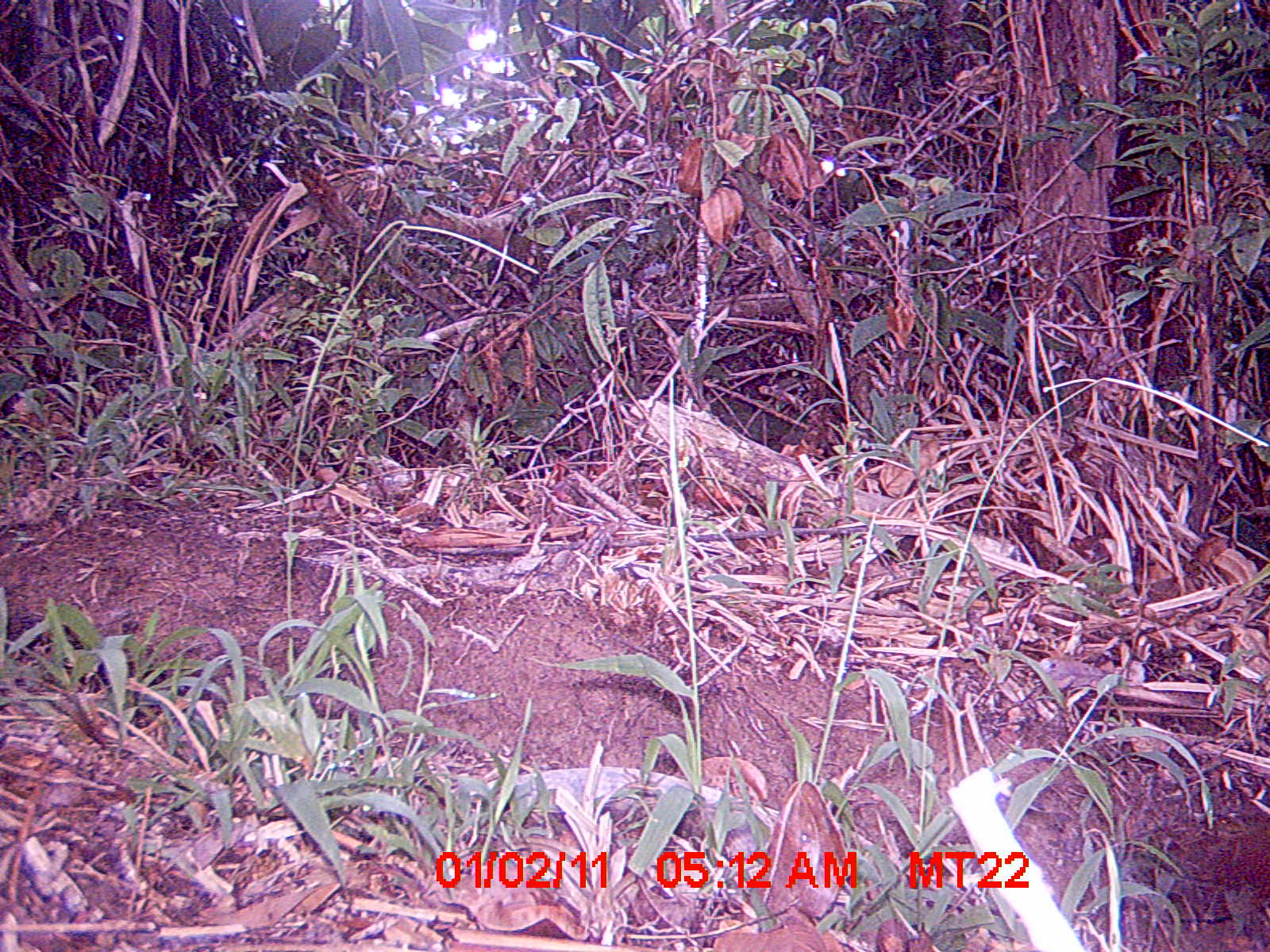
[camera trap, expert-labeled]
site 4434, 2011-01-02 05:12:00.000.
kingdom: Animalia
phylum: Chordata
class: Aves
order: Gruiformes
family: Sarothruridae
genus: Mentocrex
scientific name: Mentocrex kioloides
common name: madagascar wood rail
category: canirallus kioloides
Canirallus kioloides (madagascar wood rail) (Mentocrex kioloides), count 1.